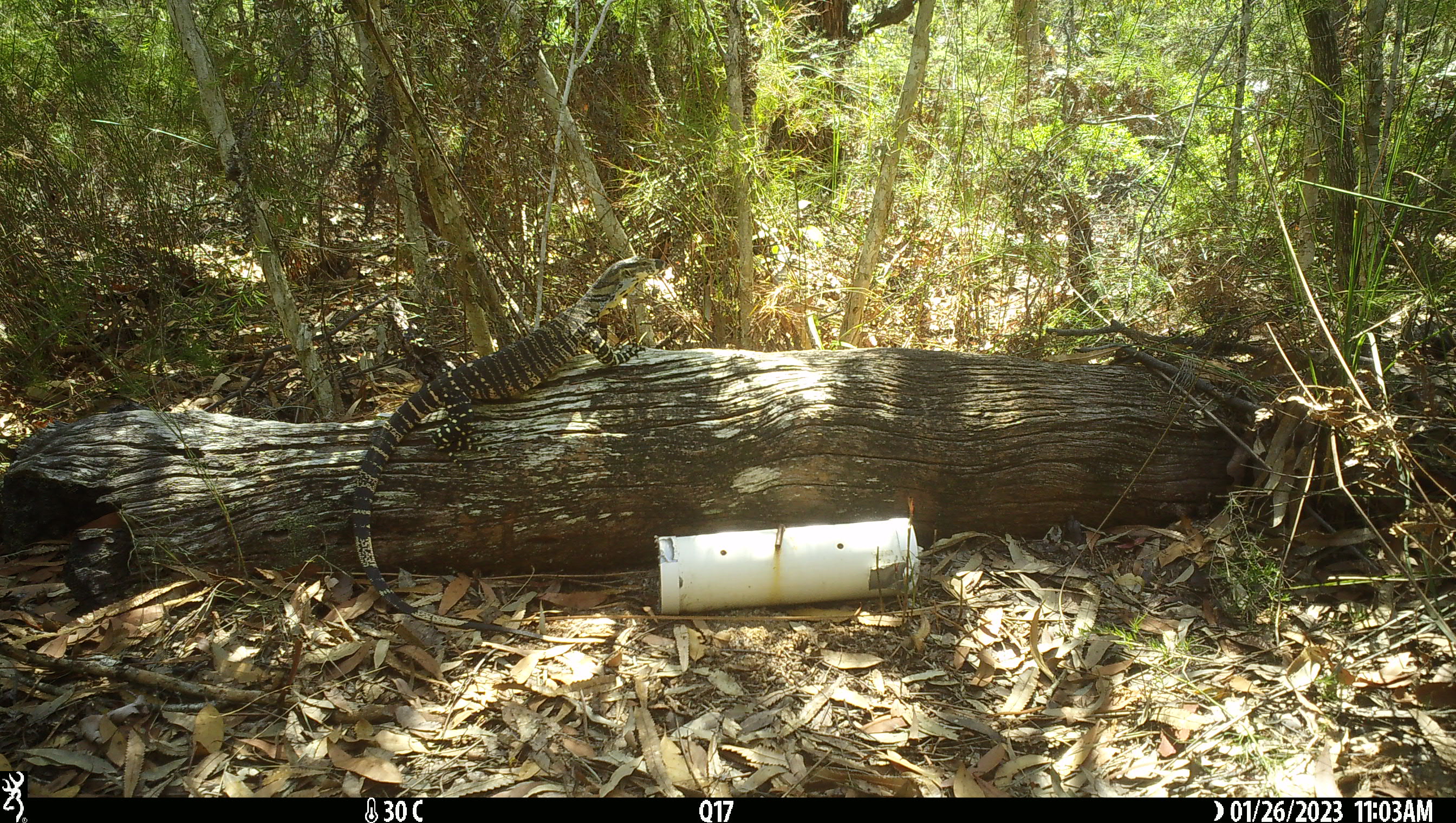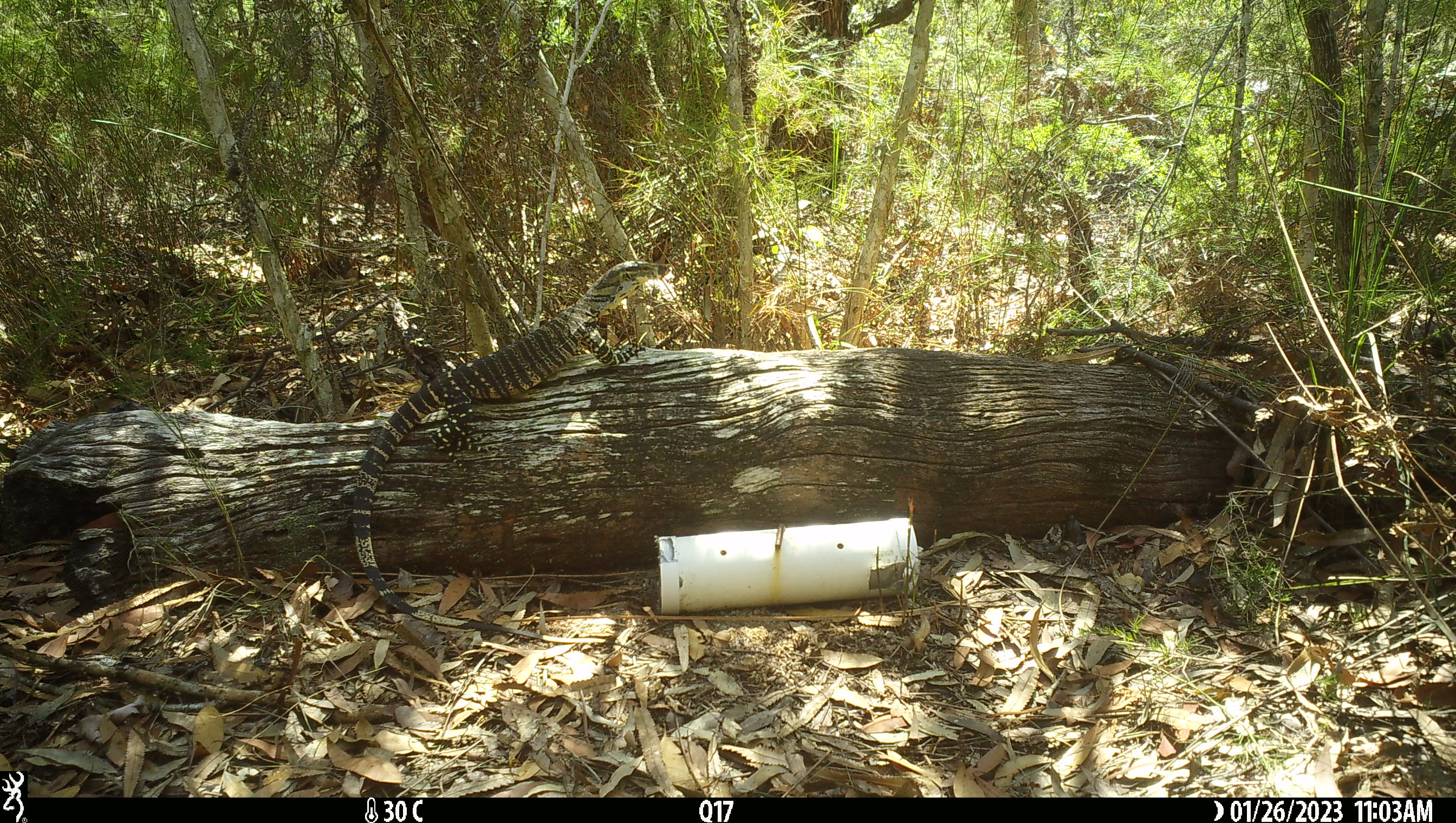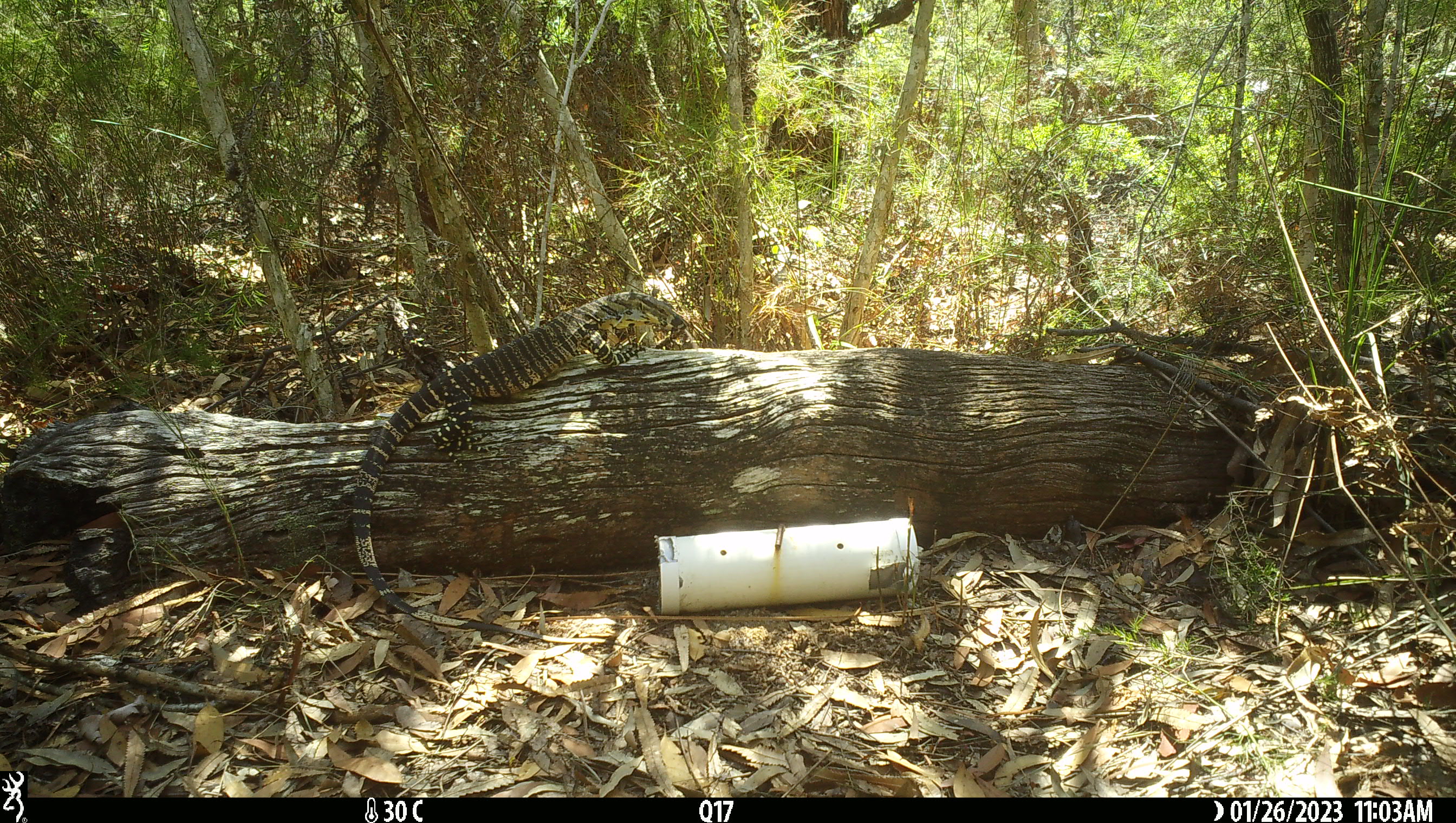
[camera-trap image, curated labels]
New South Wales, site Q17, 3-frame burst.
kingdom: Animalia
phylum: Chordata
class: Reptilia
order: Squamata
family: Varanidae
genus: Varanus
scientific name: Varanus varius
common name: lace monitor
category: goanna